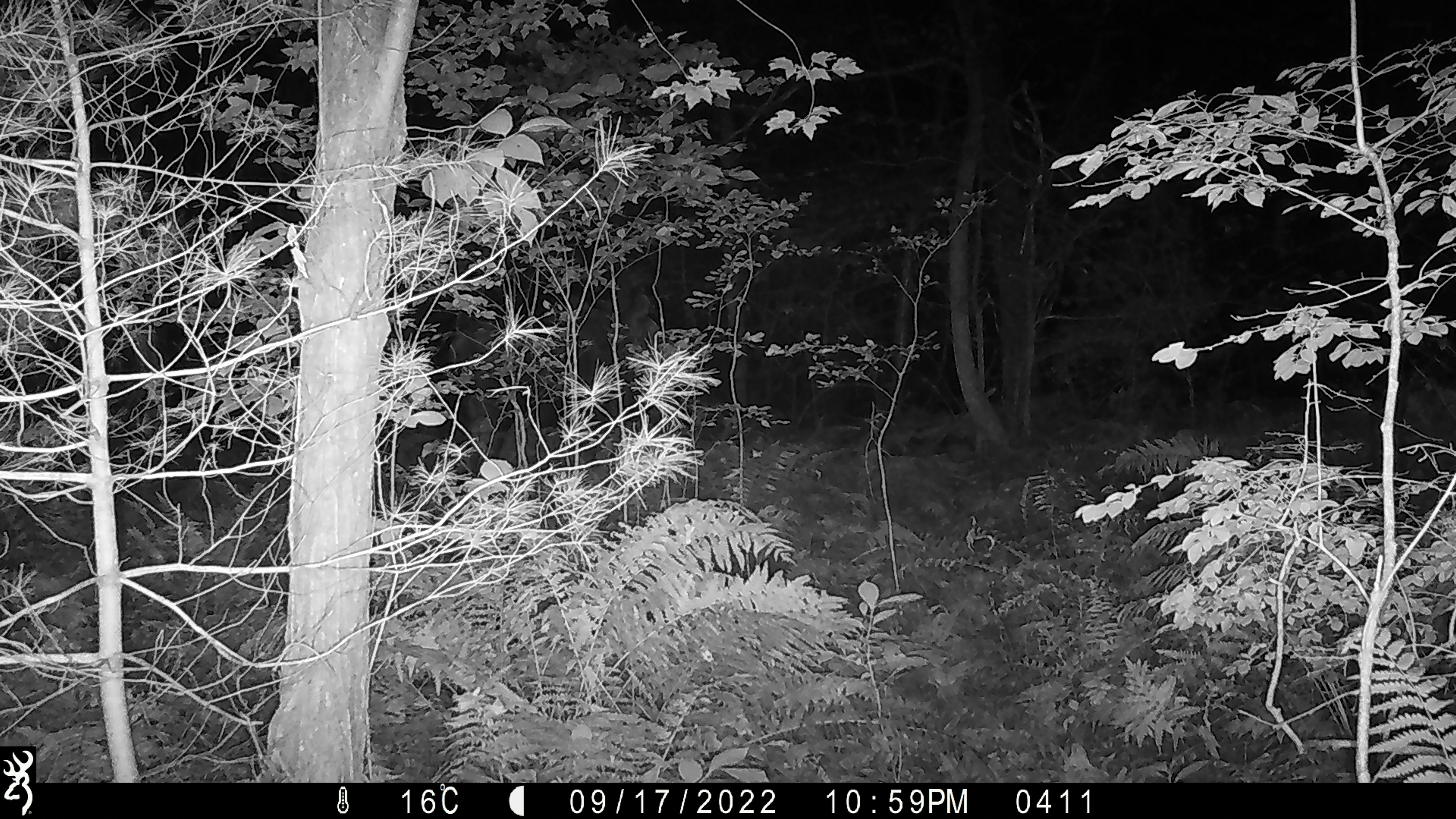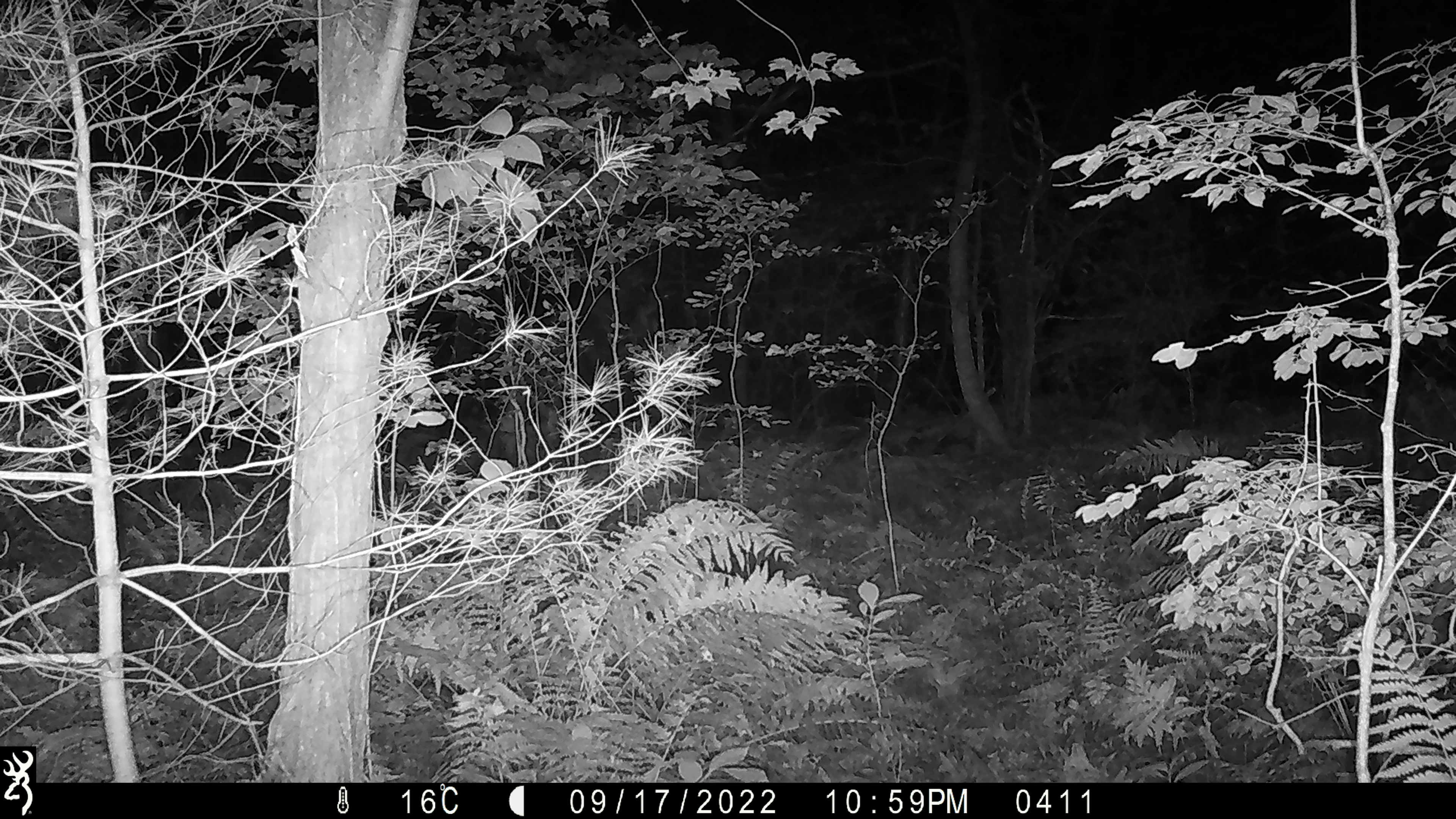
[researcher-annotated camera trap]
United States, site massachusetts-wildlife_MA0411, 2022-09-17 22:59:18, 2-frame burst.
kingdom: Animalia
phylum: Chordata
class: Mammalia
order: Artiodactyla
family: Cervidae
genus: Alces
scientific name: Alces alces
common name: moose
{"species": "moose (Alces alces)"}